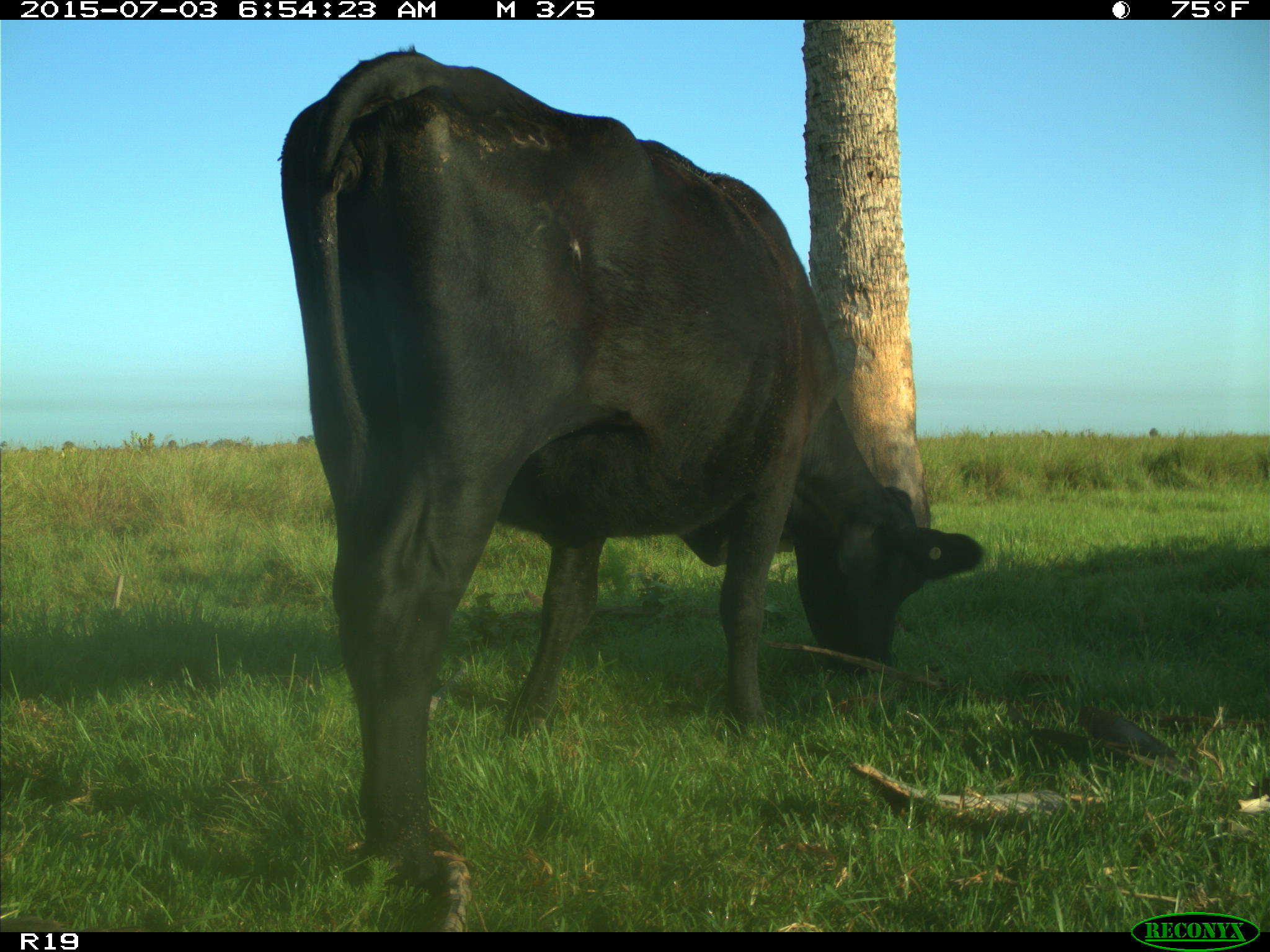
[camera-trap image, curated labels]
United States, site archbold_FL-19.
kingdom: Animalia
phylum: Chordata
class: Mammalia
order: Artiodactyla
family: Bovidae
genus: Bos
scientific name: Bos taurus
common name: domestic cow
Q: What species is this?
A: Bos taurus (domestic cow).